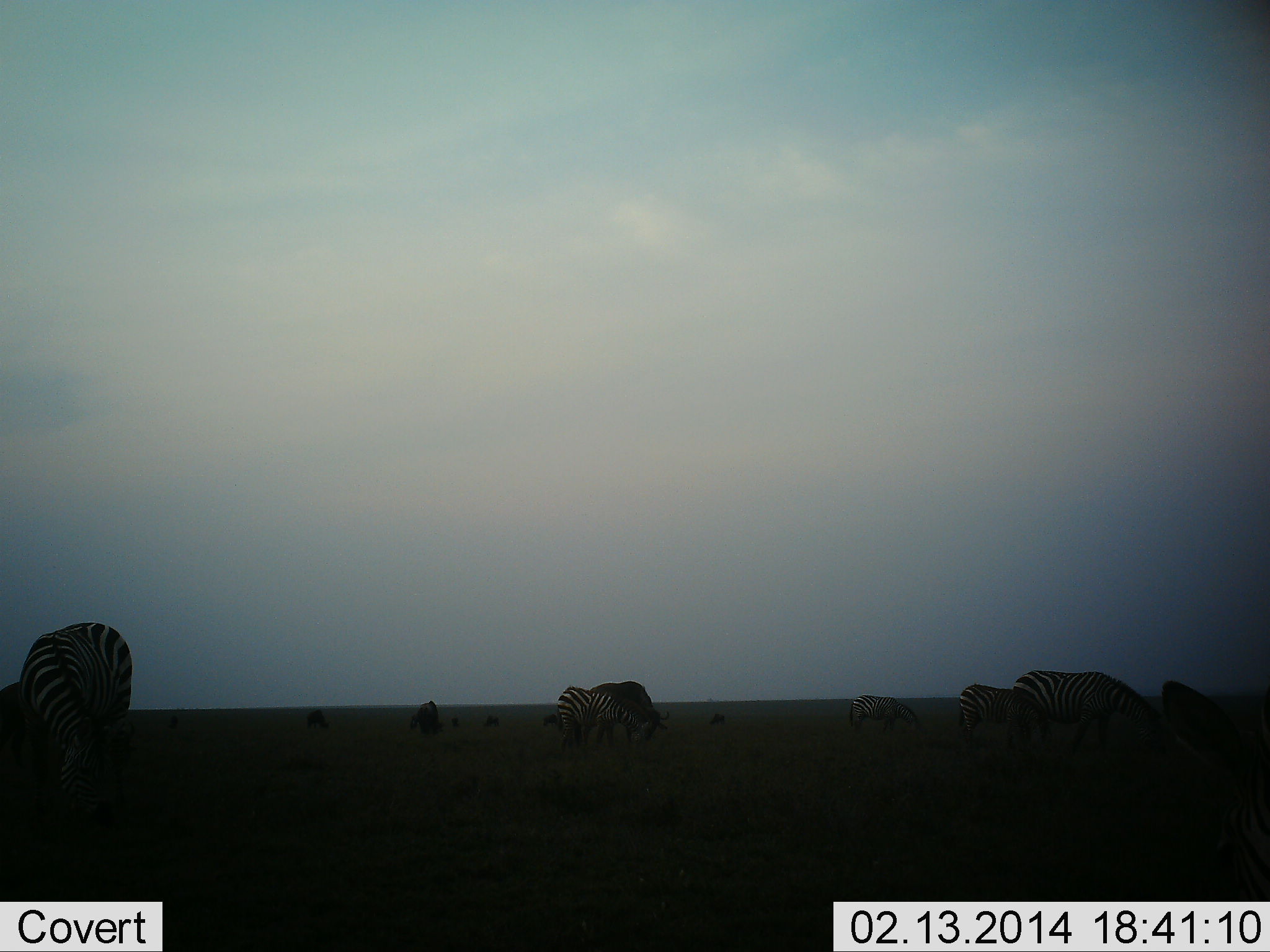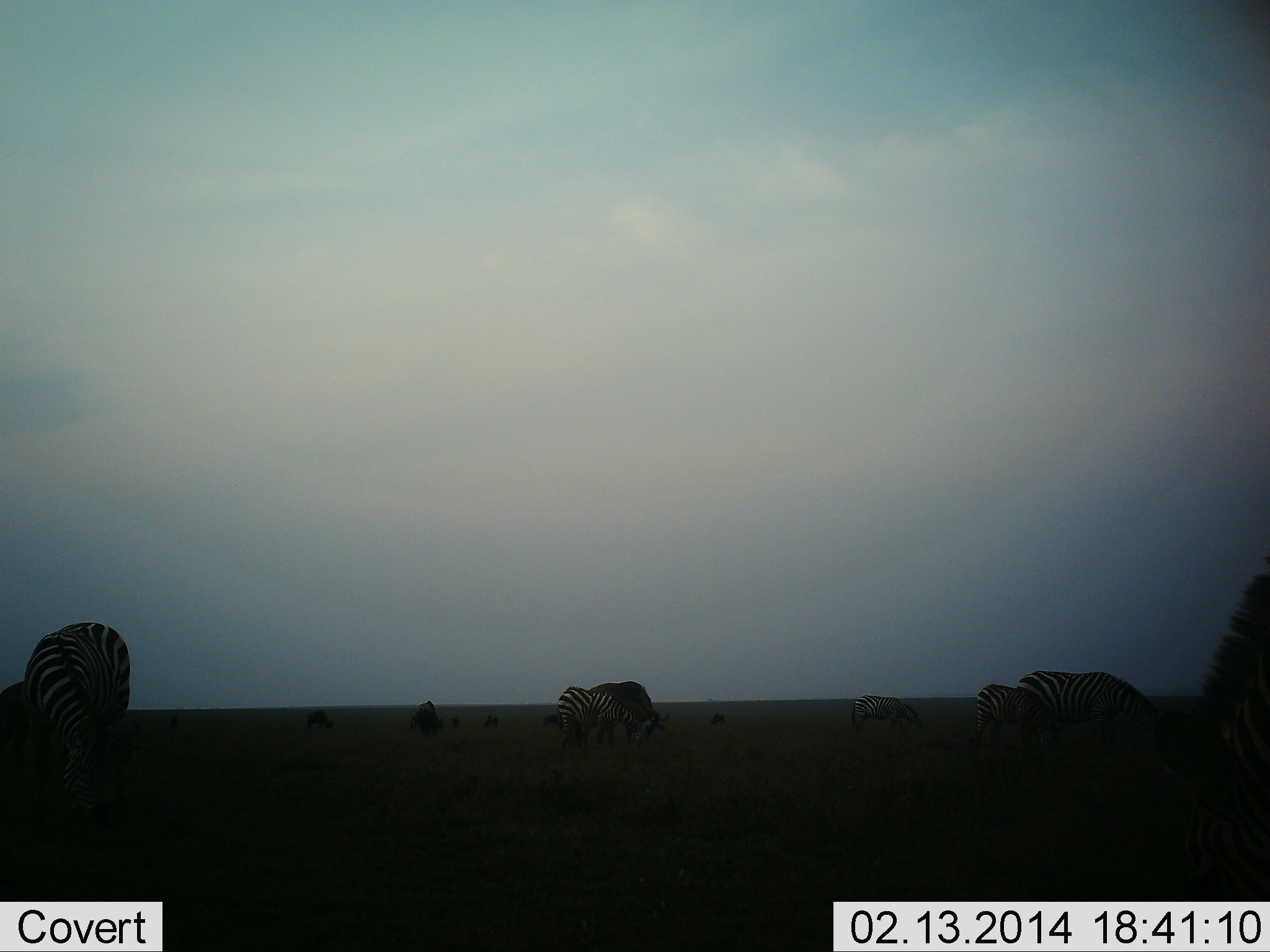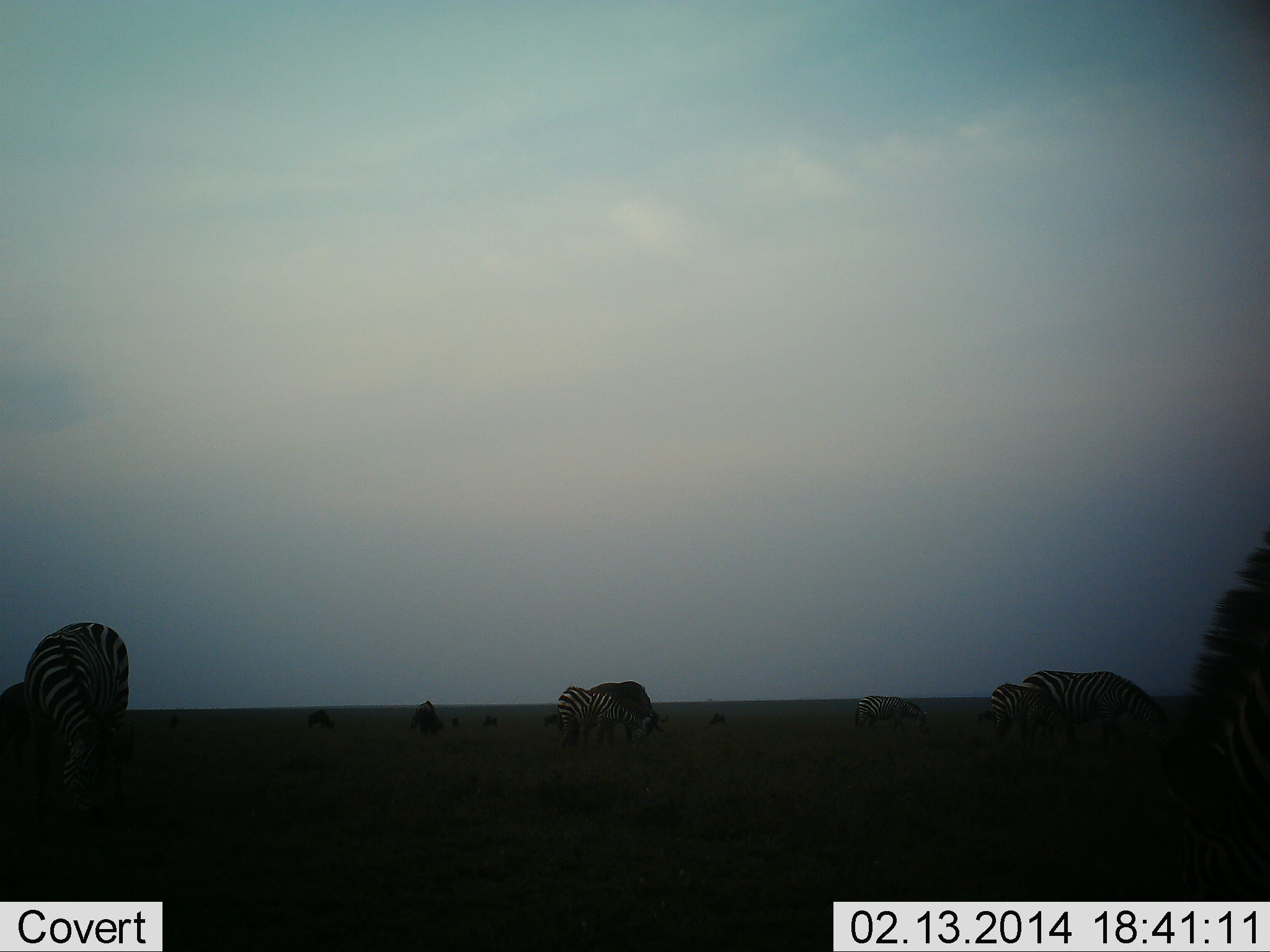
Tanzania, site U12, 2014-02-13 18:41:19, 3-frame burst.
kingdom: Animalia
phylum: Chordata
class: Mammalia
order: Perissodactyla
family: Equidae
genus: Equus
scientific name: Equus quagga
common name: plains zebra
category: zebra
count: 8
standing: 33%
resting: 10%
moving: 27%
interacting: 1%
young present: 8%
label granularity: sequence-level